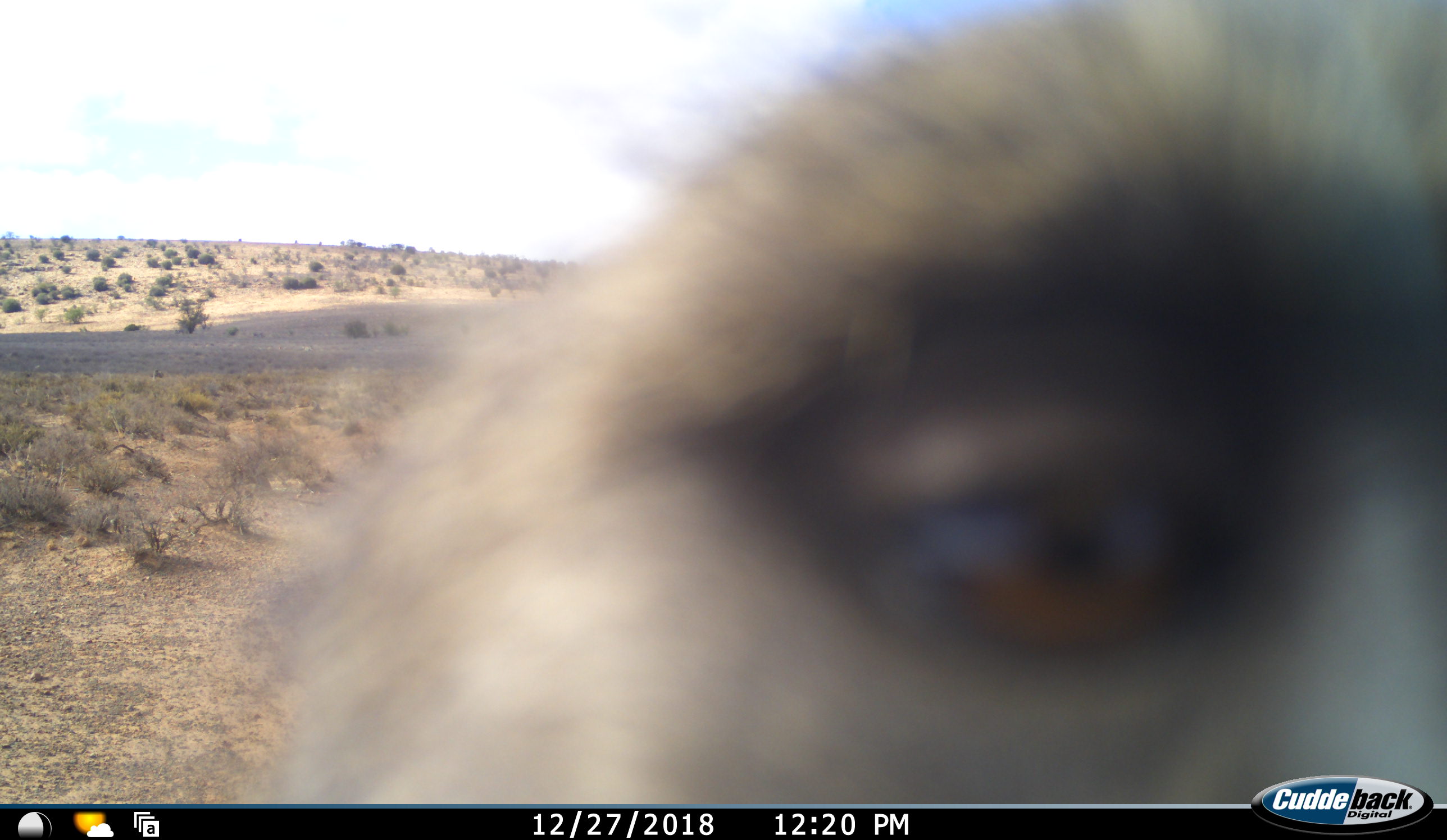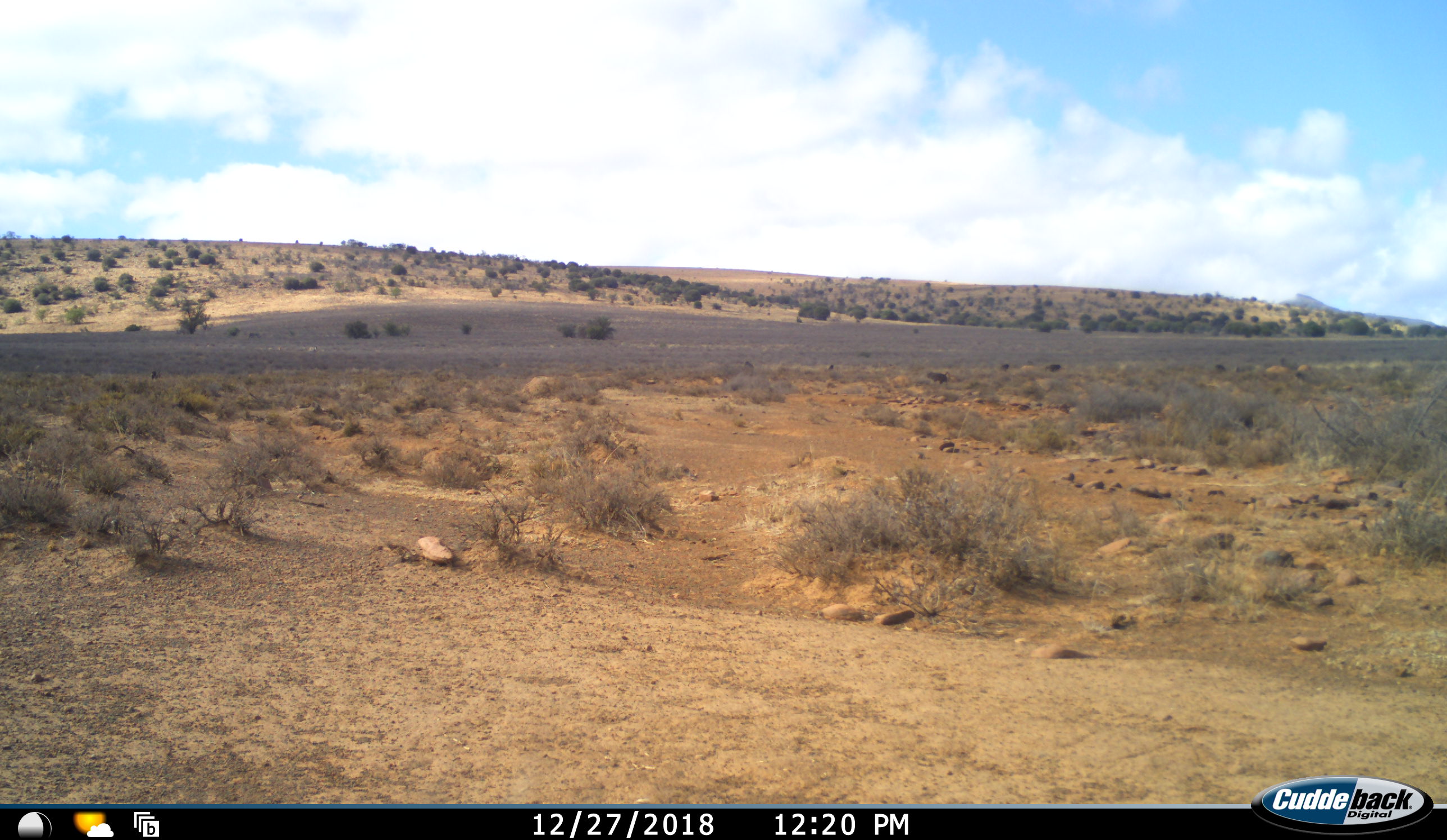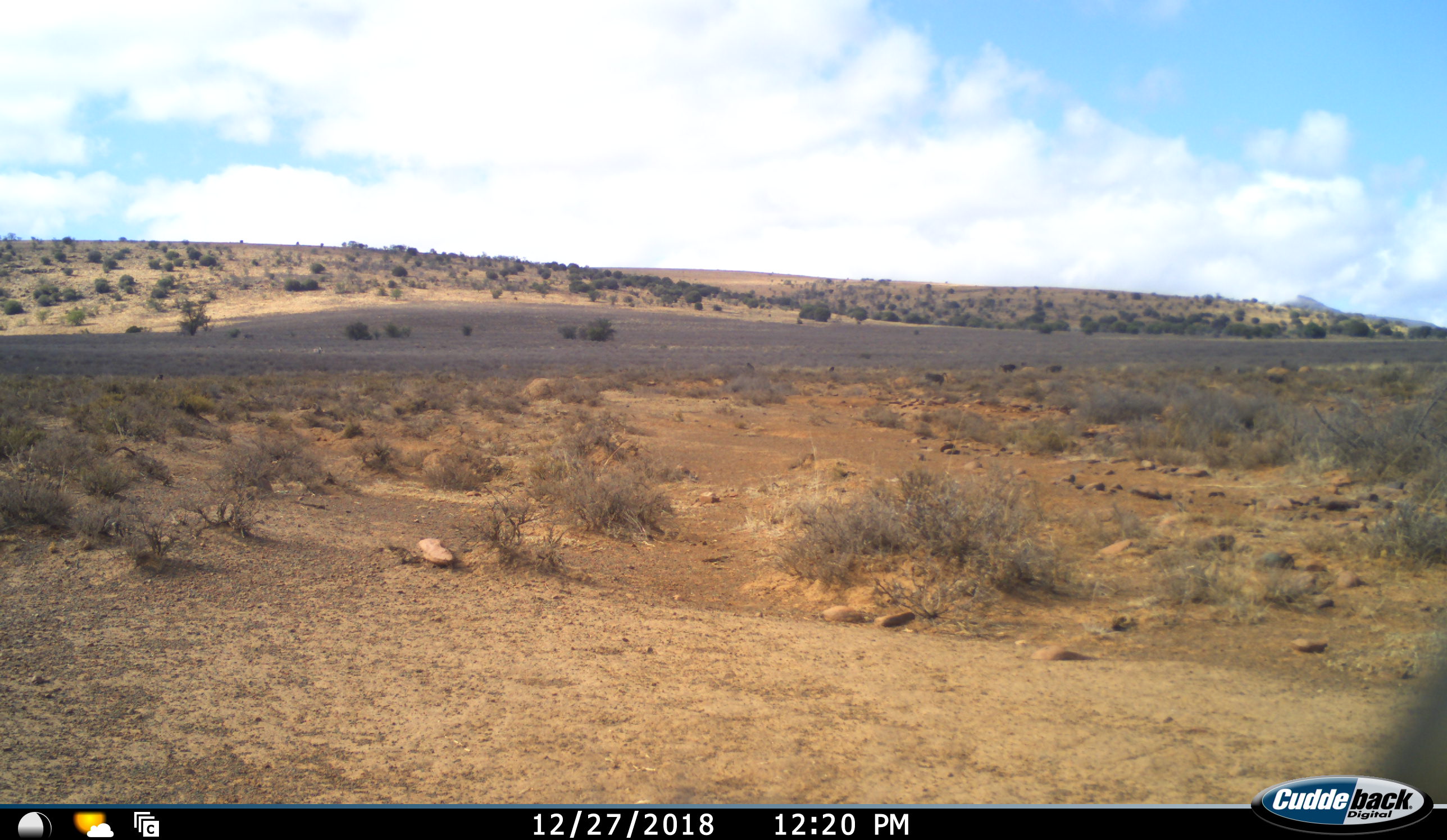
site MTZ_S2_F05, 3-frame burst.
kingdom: Animalia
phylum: Chordata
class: Mammalia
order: Primates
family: Cercopithecidae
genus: Papio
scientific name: Papio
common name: baboon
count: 1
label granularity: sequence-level